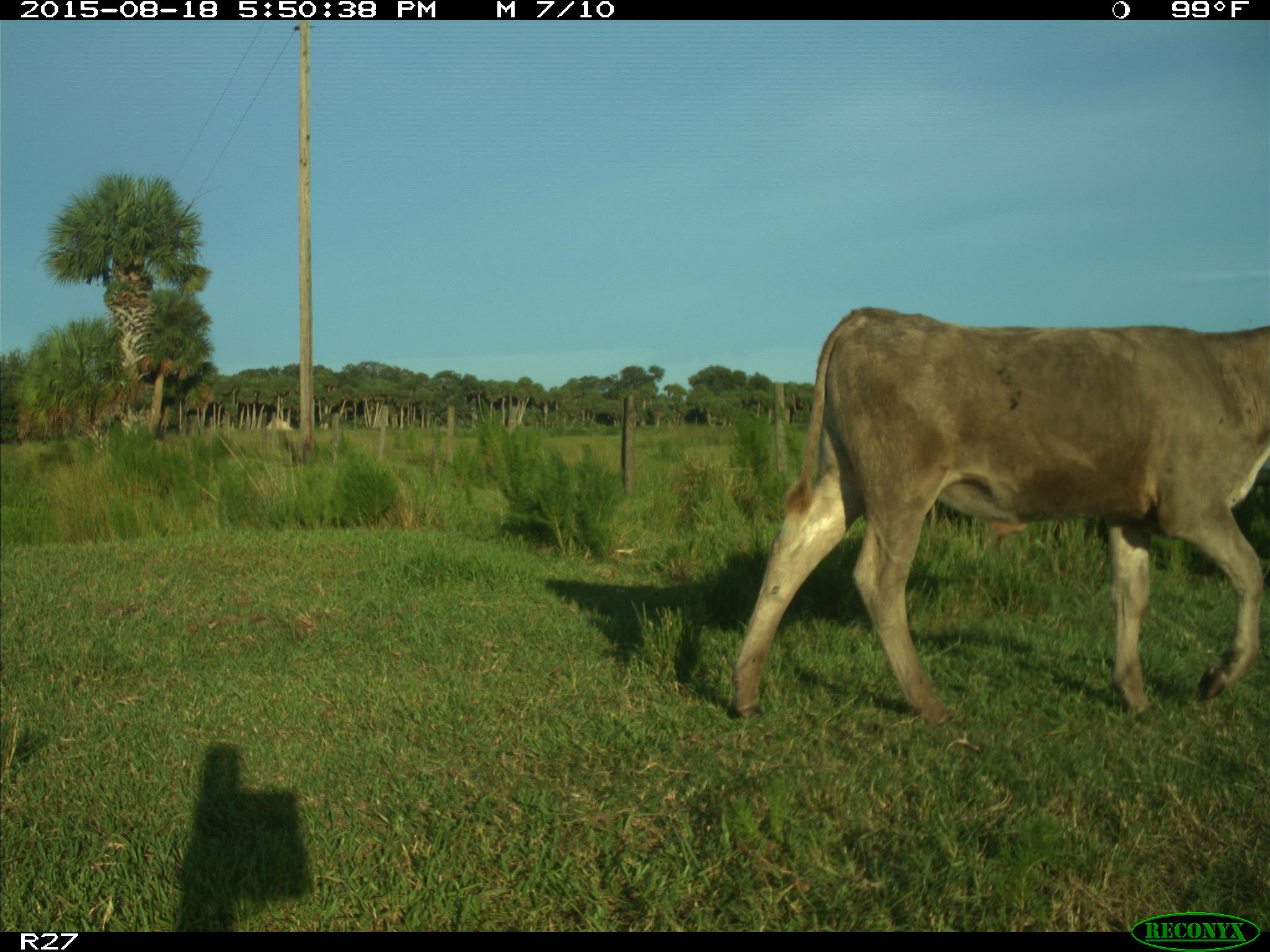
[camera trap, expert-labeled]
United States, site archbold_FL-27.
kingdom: Animalia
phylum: Chordata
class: Mammalia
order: Artiodactyla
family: Bovidae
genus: Bos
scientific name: Bos taurus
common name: domestic cow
Bos taurus (domestic cow).